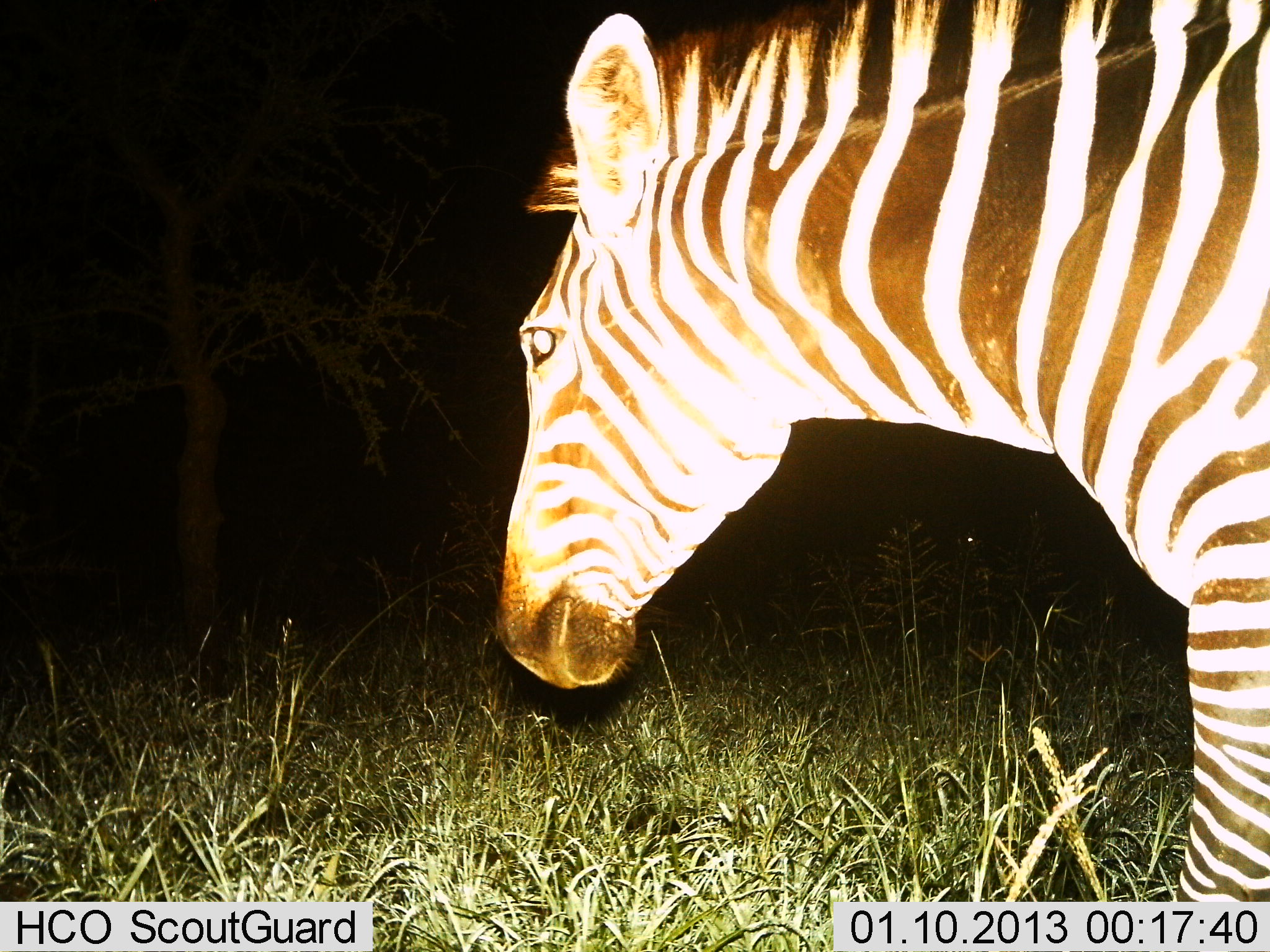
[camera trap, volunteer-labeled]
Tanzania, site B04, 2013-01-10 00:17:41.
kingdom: Animalia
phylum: Chordata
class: Mammalia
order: Perissodactyla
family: Equidae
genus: Equus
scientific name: Equus quagga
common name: plains zebra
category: zebra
Zebra (plains zebra) (Equus quagga), count 1. Behavior (volunteer vote fractions): standing 59%, resting 0%, moving 36%, interacting 0%. Young present (vote fraction): 0%. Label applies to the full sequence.